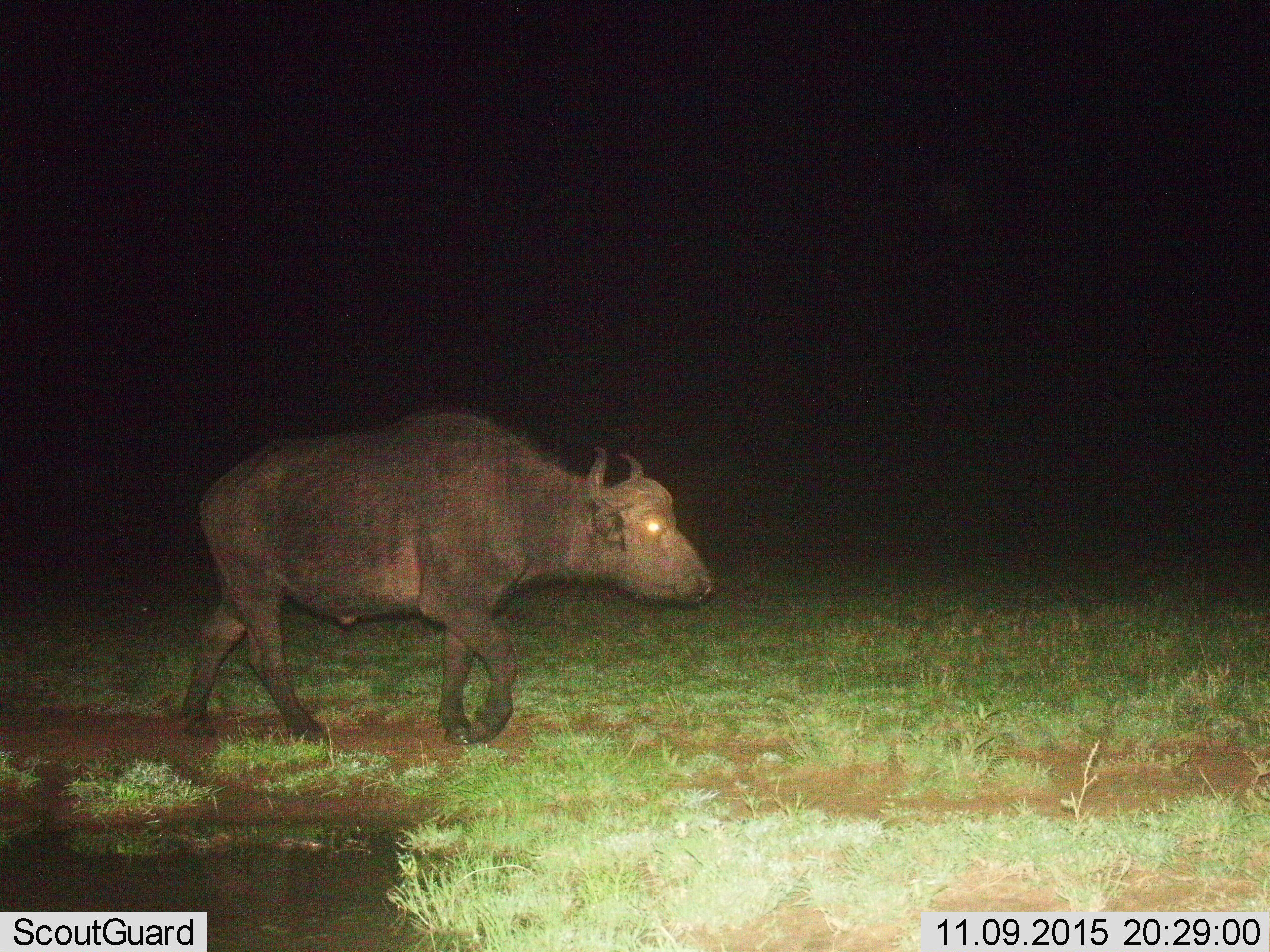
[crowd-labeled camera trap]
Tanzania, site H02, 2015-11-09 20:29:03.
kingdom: Animalia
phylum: Chordata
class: Mammalia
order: Artiodactyla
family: Bovidae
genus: Syncerus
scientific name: Syncerus caffer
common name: cape buffalo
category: buffalo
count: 1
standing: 0%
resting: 0%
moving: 100%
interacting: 0%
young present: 0%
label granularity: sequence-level